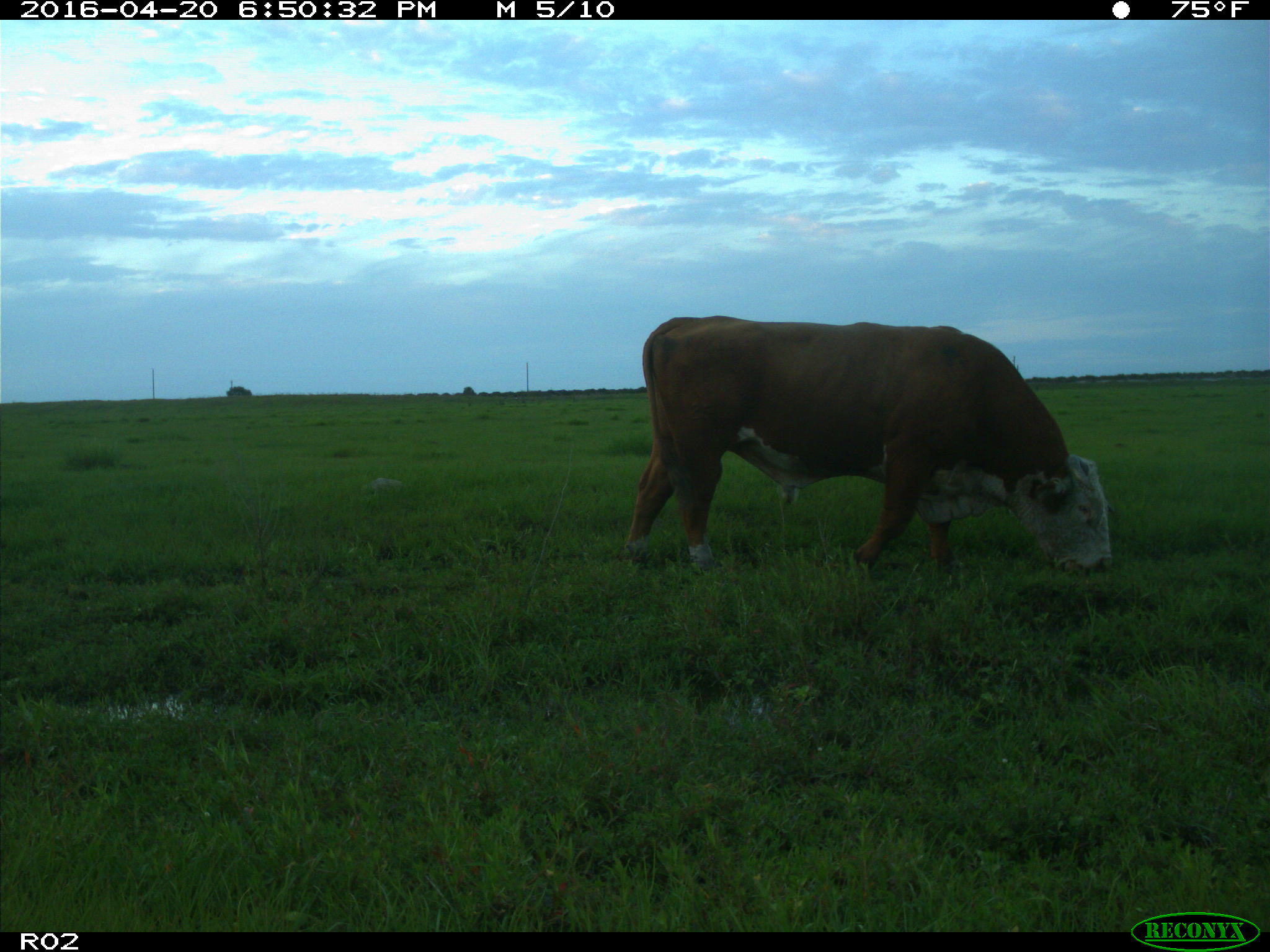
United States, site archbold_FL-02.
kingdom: Animalia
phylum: Chordata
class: Mammalia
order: Artiodactyla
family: Bovidae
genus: Bos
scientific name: Bos taurus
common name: domestic cow